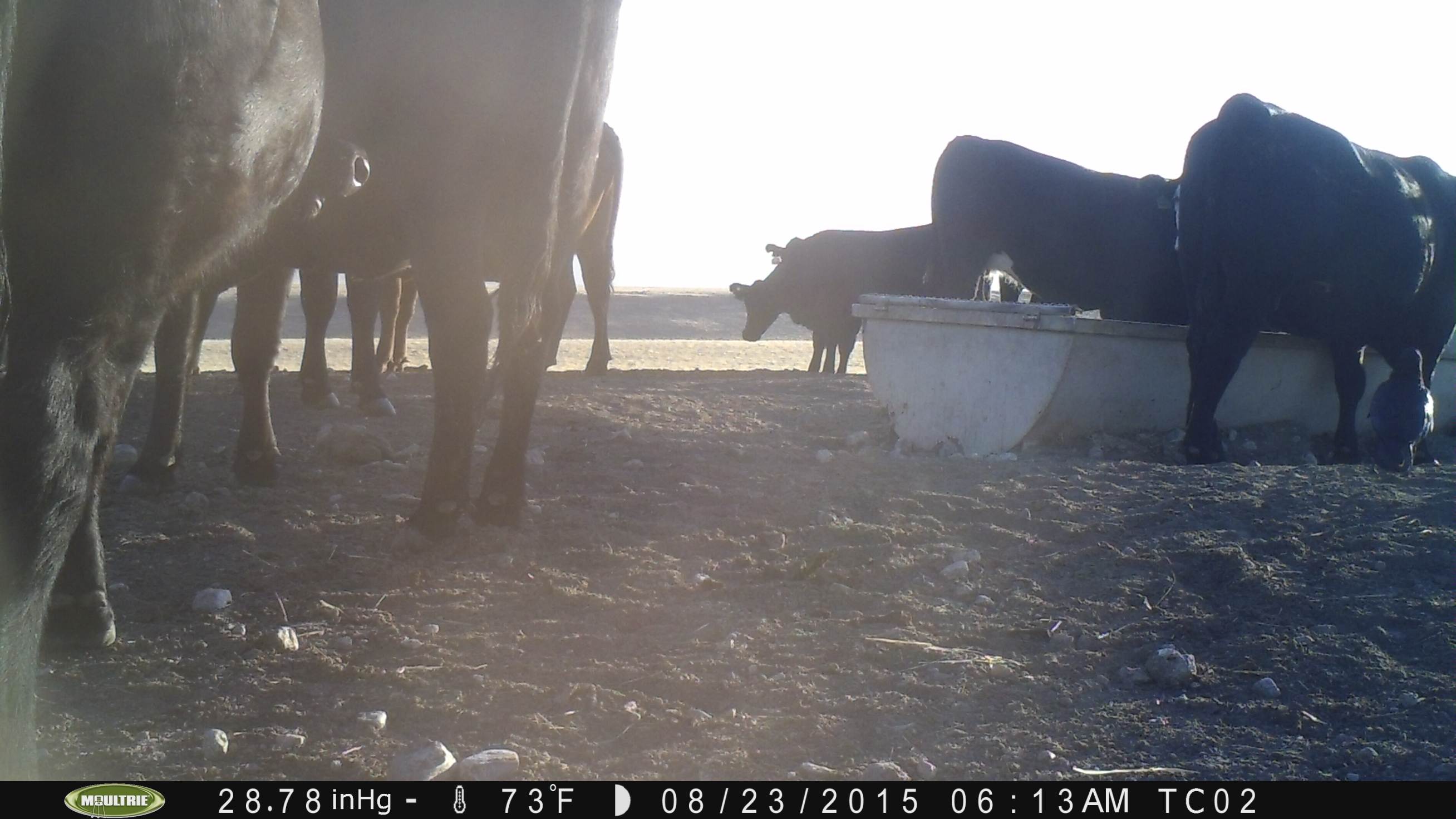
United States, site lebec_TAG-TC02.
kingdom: Animalia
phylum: Chordata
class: Mammalia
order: Artiodactyla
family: Bovidae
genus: Bos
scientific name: Bos taurus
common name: domestic cow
Bos taurus (domestic cow).